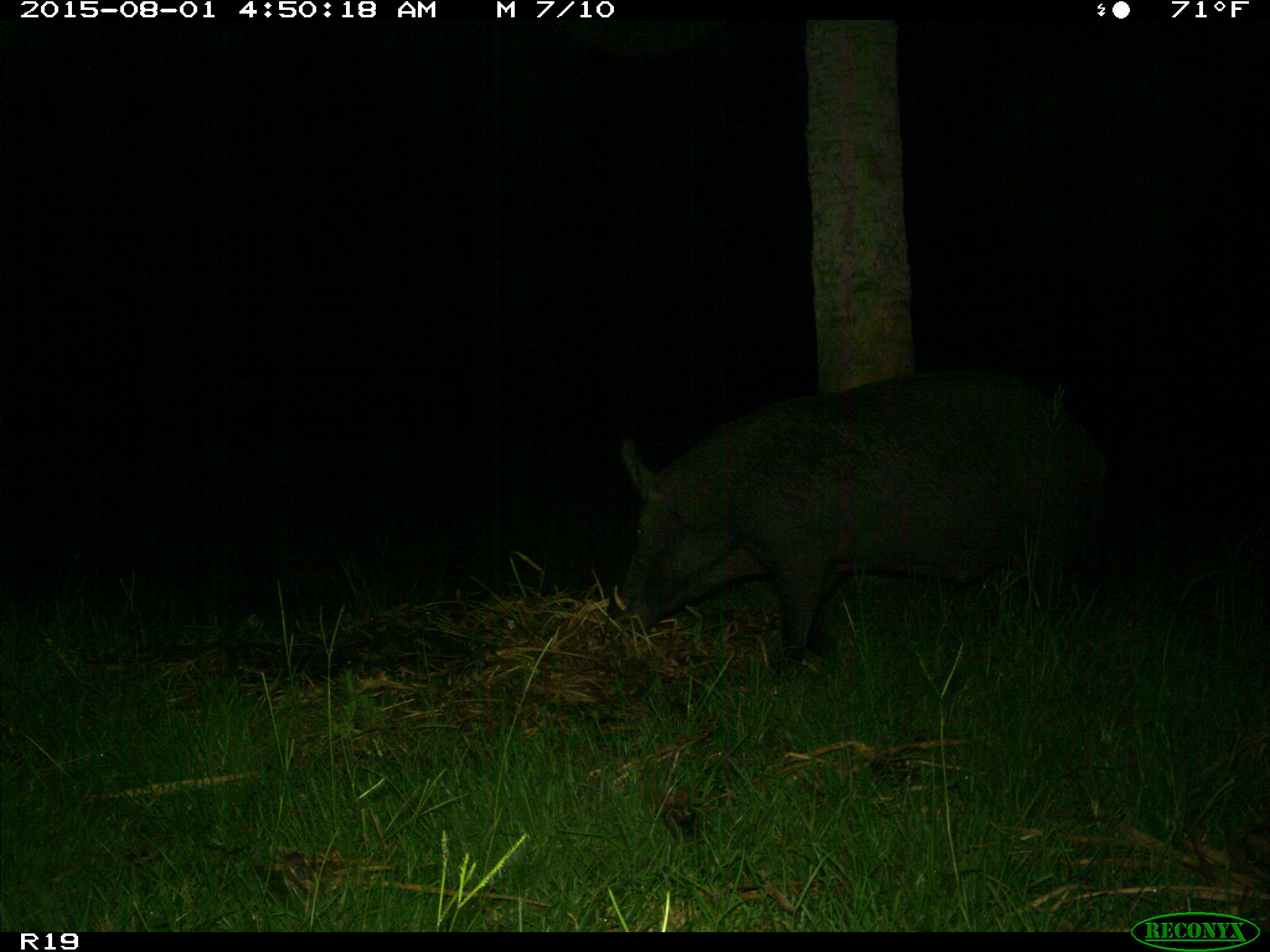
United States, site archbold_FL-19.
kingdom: Animalia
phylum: Chordata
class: Mammalia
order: Artiodactyla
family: Suidae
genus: Sus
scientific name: Sus scrofa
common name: wild boar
Sus scrofa (wild boar).